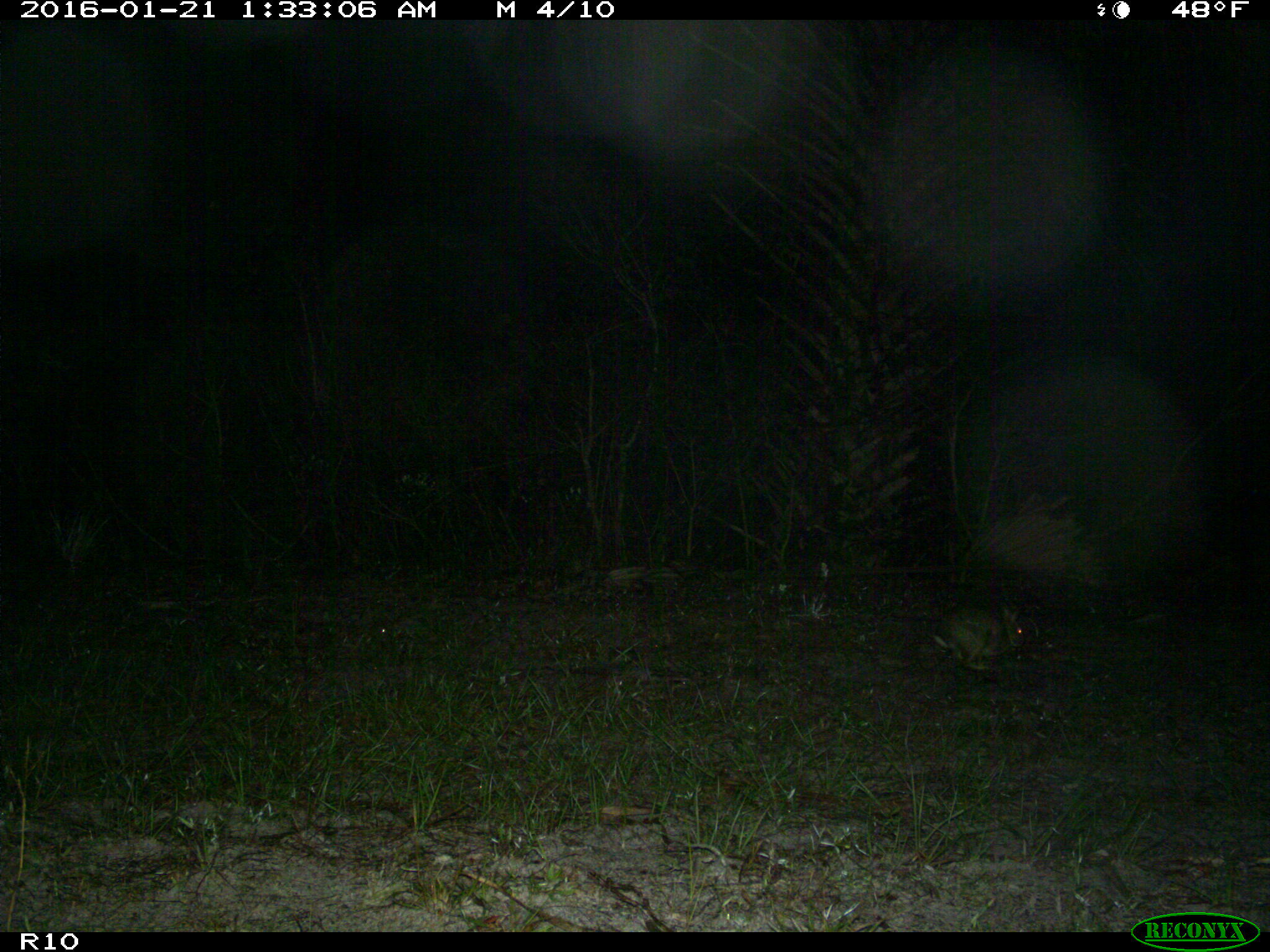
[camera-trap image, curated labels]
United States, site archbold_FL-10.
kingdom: Animalia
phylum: Chordata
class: Mammalia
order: Lagomorpha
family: Leporidae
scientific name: Leporidae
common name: rabbits and hares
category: unidentified rabbit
Unidentified rabbit (rabbits and hares) (Leporidae).